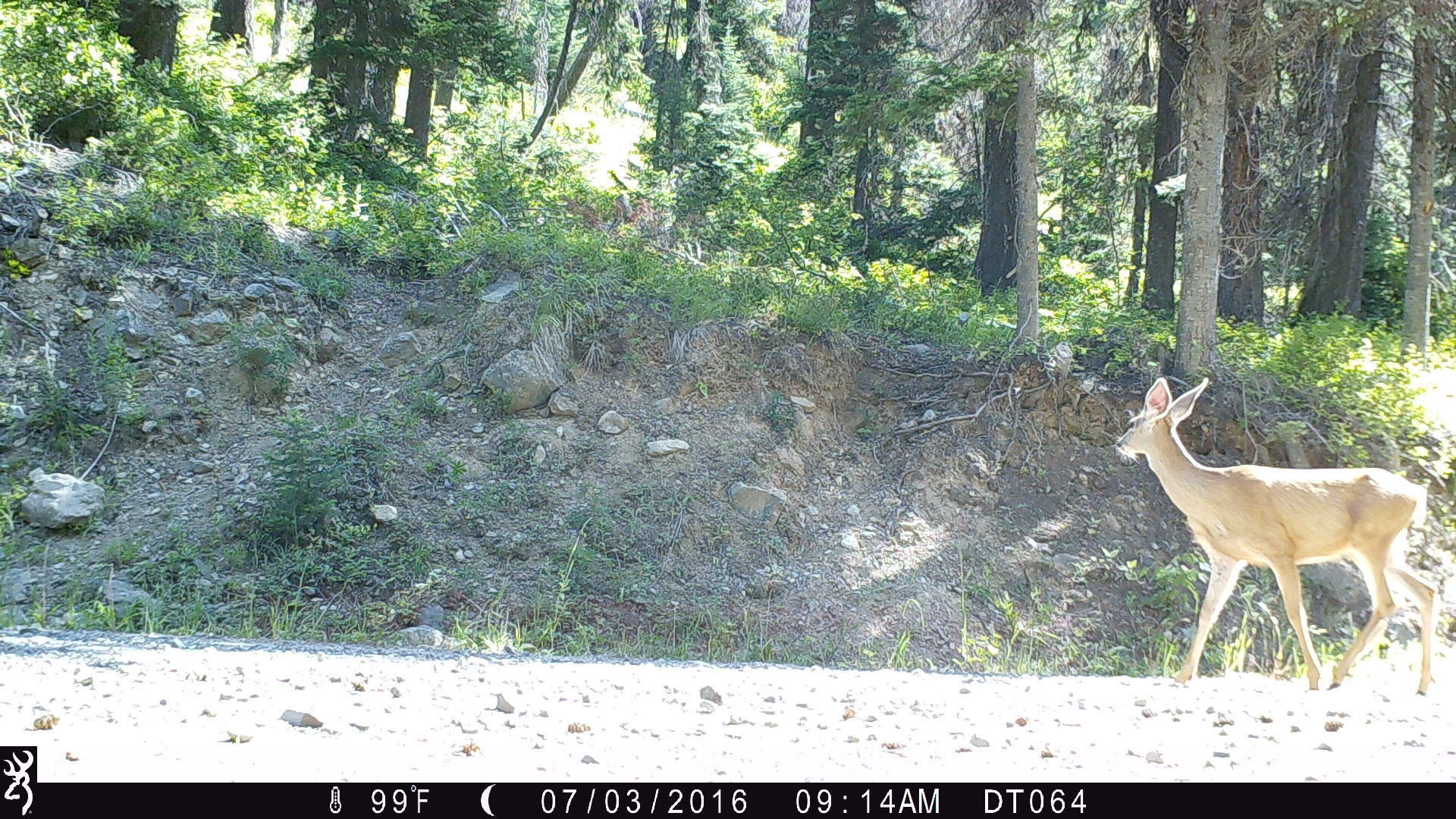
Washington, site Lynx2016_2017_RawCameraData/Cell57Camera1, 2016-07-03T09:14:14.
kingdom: Animalia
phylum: Chordata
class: Mammalia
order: Artiodactyla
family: Cervidae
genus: Odocoileus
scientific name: Odocoileus hemionus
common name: mule deer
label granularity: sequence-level